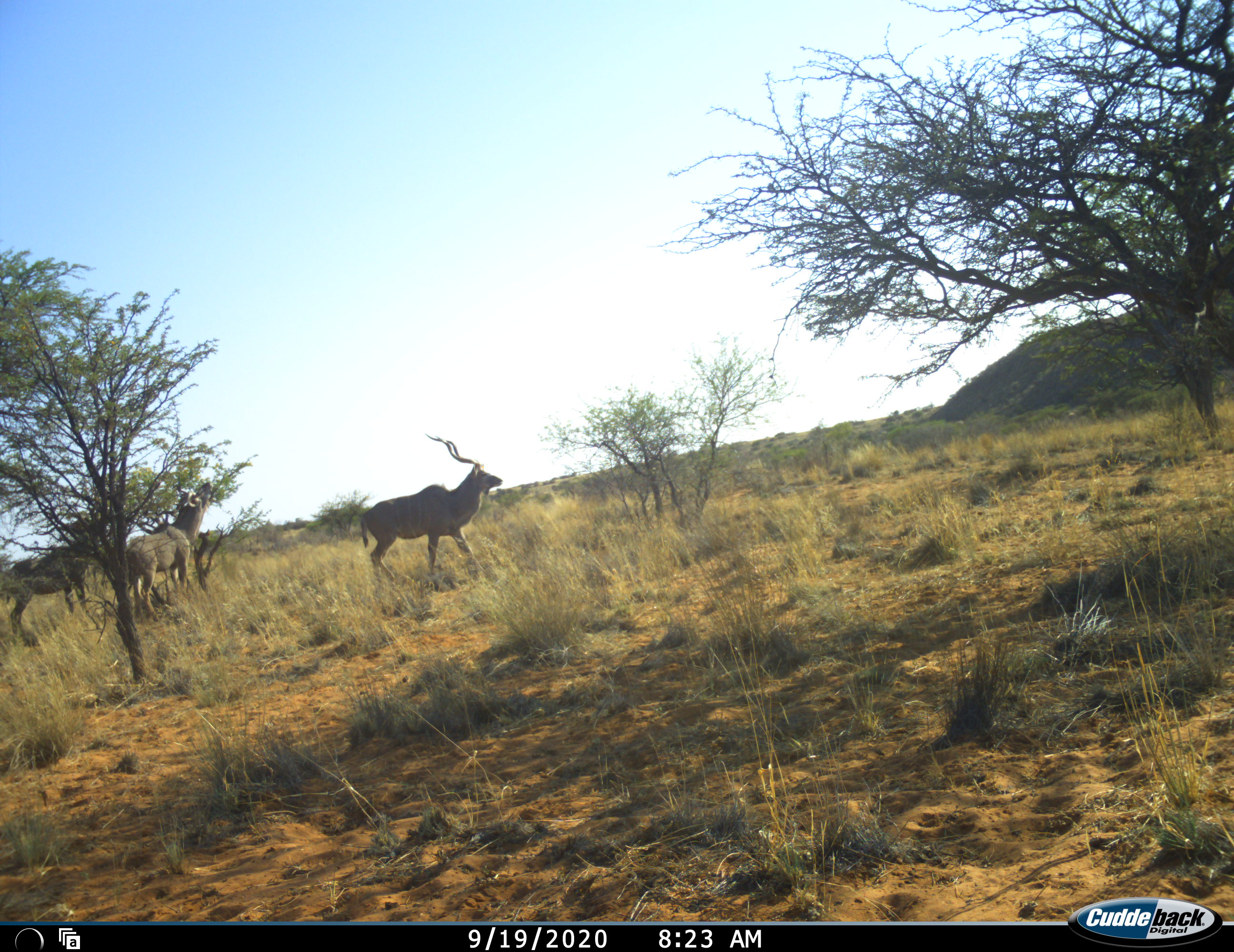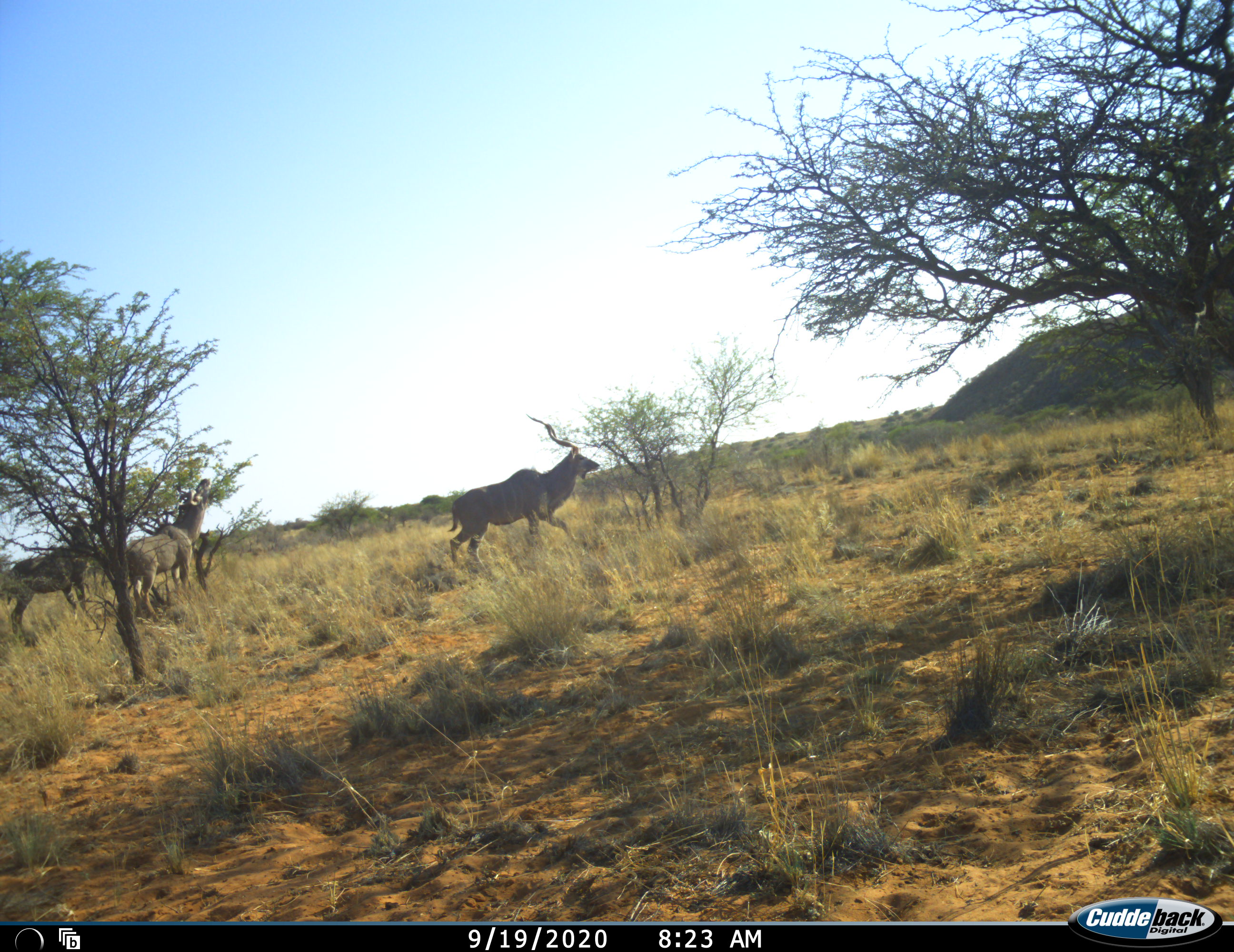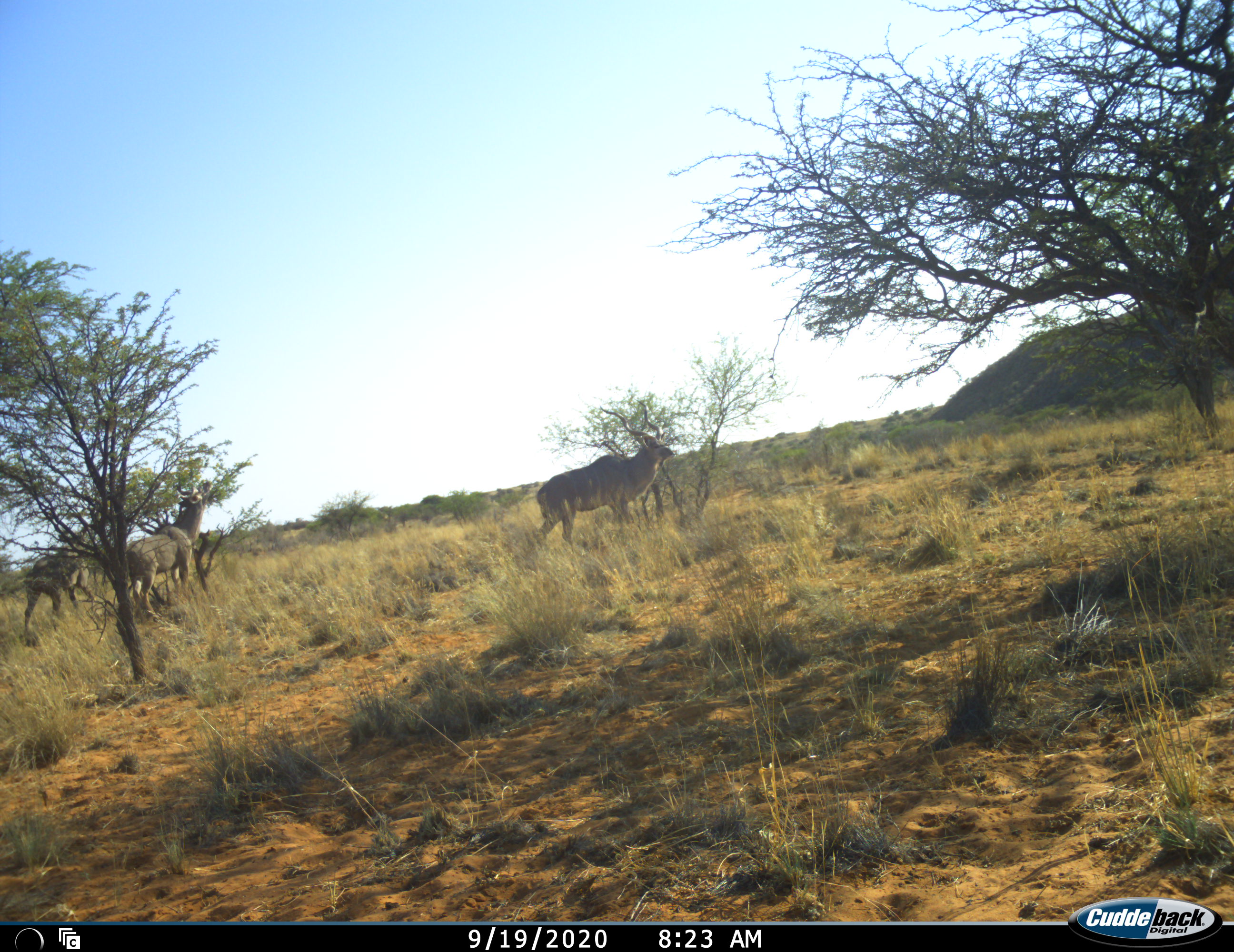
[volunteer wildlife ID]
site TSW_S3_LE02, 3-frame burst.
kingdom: Animalia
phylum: Chordata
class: Mammalia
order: Artiodactyla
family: Bovidae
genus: Tragelaphus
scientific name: Tragelaphus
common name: kudu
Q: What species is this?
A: Kudu (Tragelaphus).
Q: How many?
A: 3.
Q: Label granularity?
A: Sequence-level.